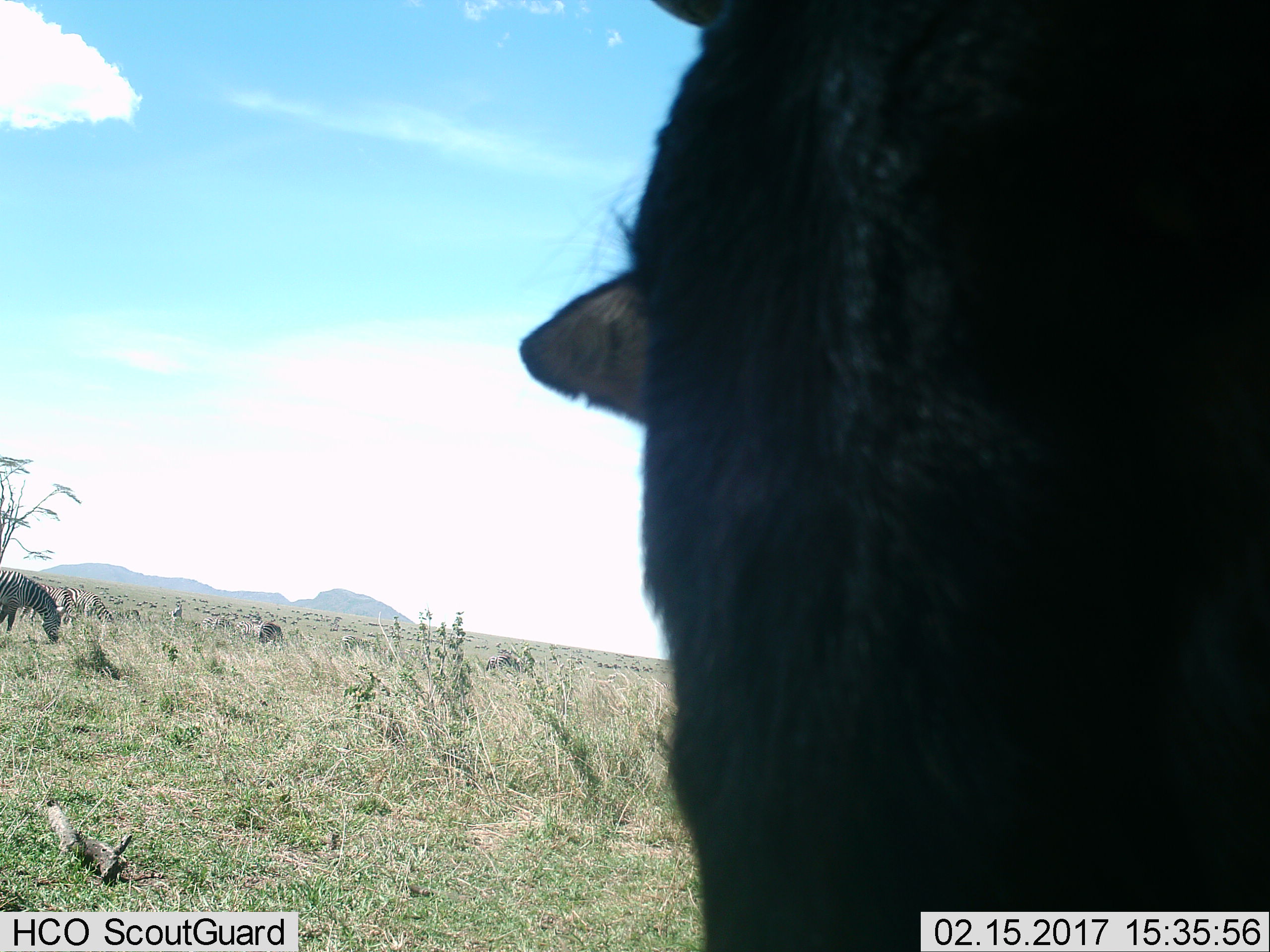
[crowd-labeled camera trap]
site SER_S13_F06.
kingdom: Animalia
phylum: Chordata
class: Mammalia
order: Perissodactyla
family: Equidae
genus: Equus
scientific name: Equus quagga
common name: plains zebra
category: zebraplains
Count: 11-50.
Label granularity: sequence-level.